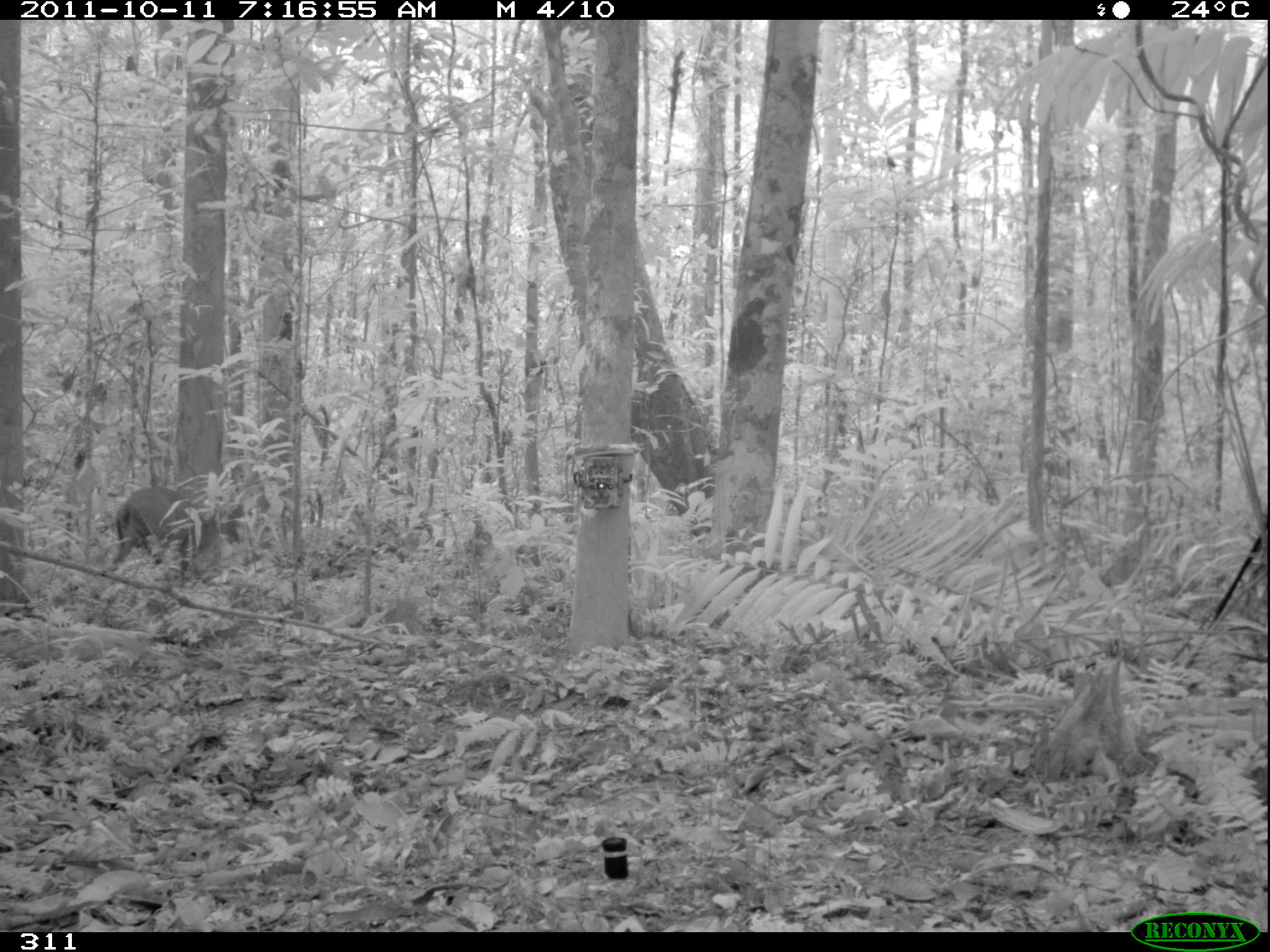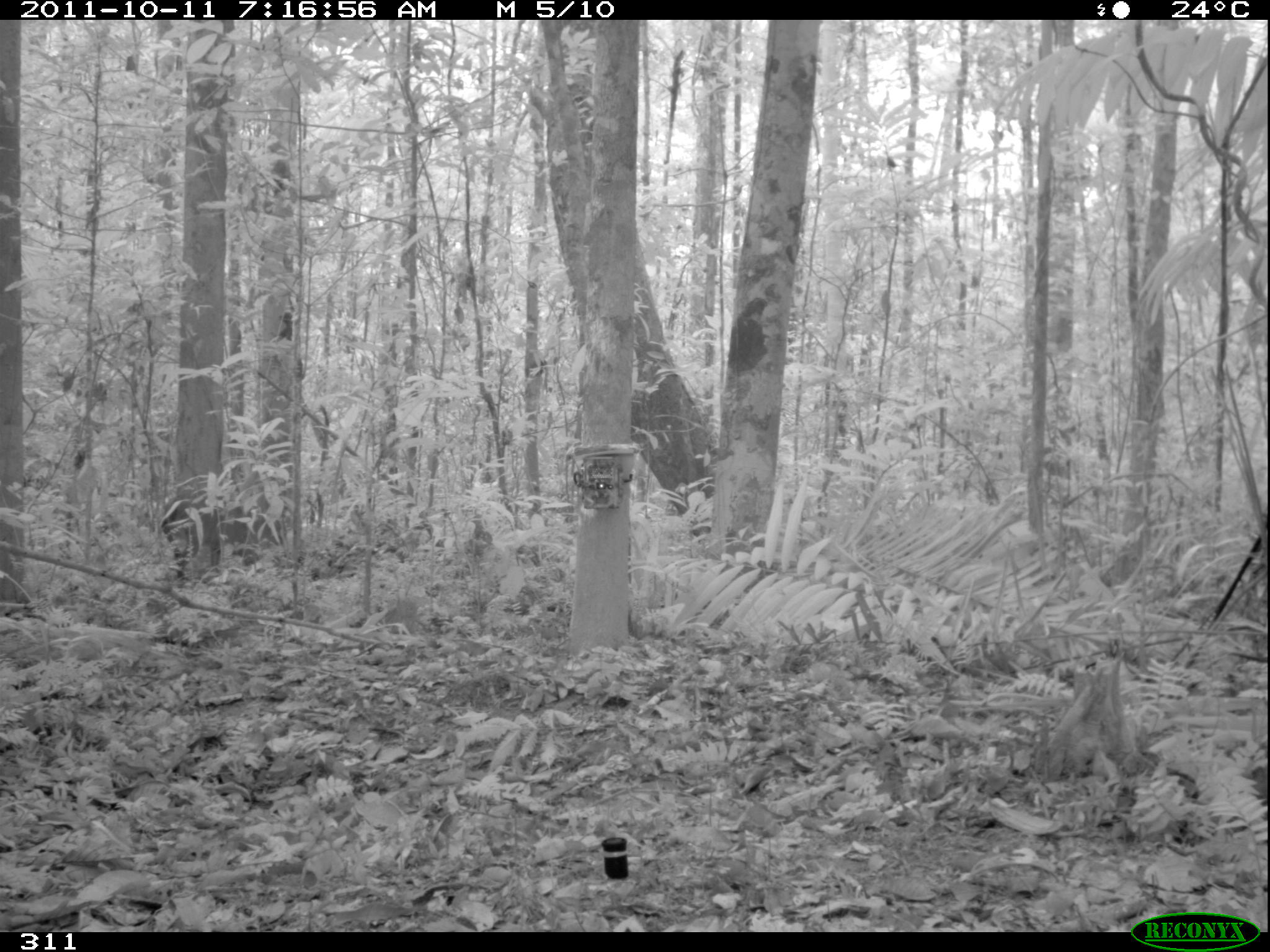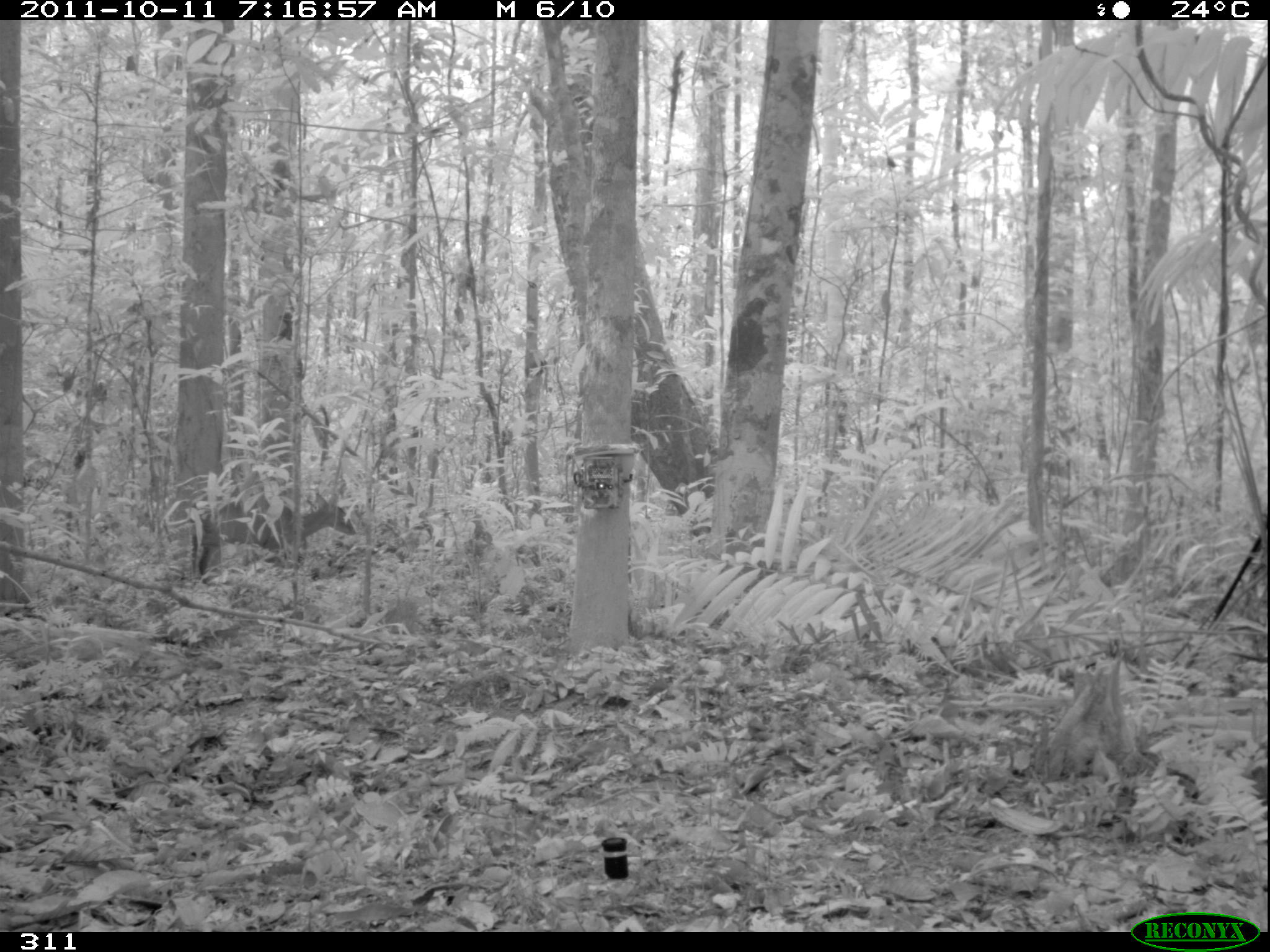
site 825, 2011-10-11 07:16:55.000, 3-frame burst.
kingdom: Animalia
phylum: Chordata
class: Mammalia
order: Artiodactyla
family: Cervidae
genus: Mazama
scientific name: Mazama americana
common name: red brocket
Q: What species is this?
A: Mazama americana (red brocket).